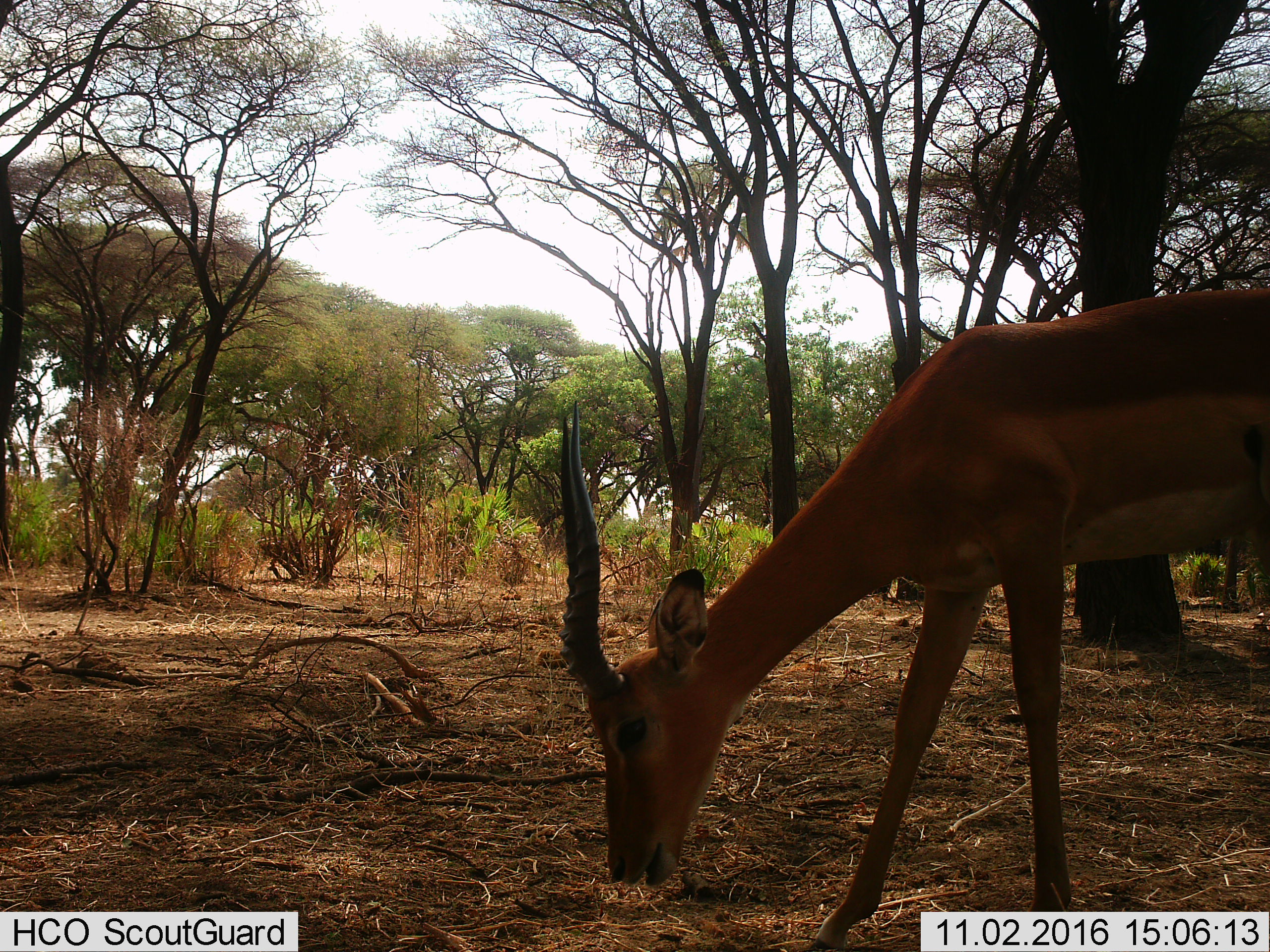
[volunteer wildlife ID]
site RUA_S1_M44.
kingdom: Animalia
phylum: Chordata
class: Mammalia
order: Artiodactyla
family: Bovidae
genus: Aepyceros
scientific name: Aepyceros melampus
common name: impala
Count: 1.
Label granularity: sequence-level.